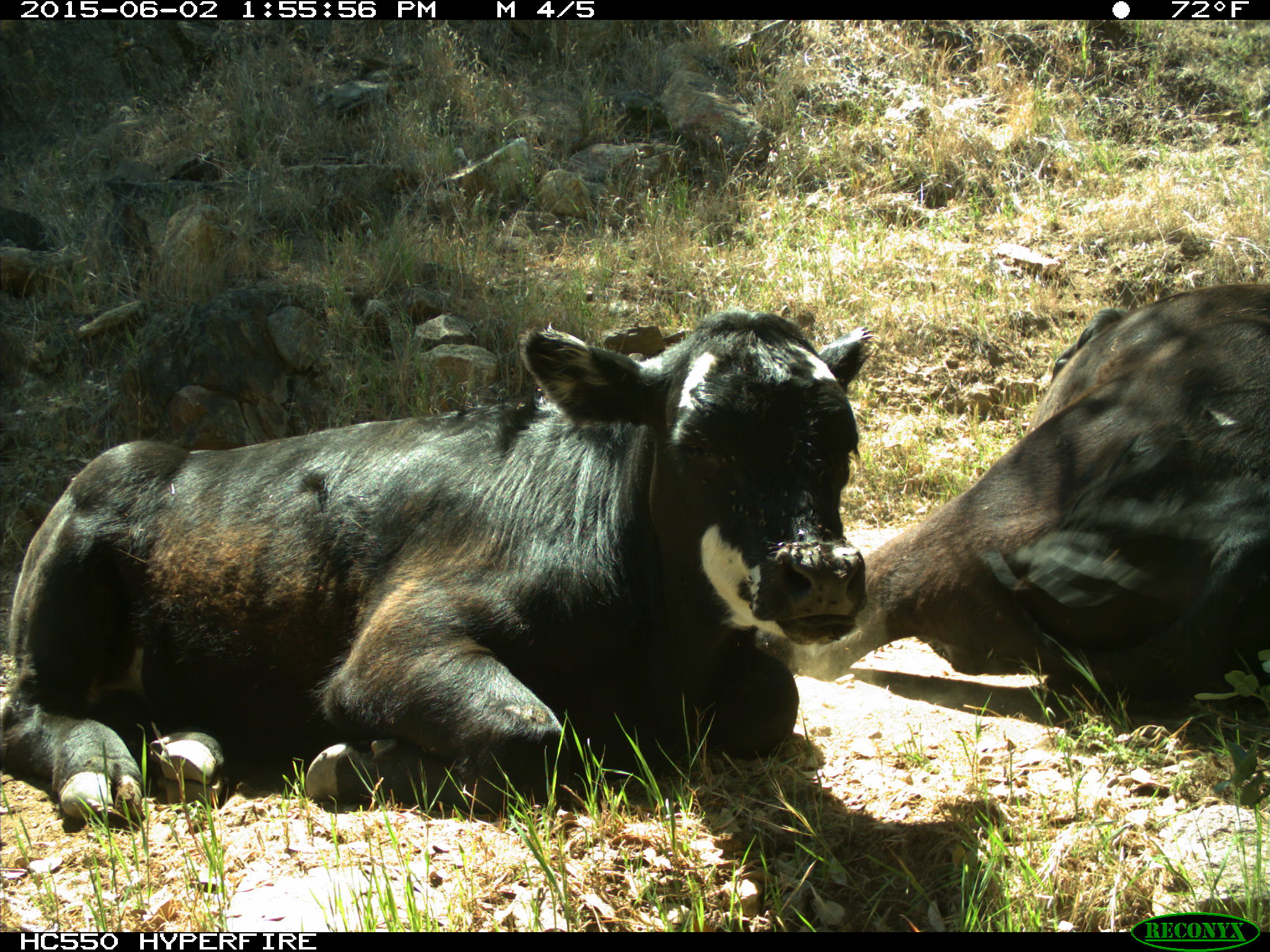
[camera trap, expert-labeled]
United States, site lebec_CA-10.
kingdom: Animalia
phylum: Chordata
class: Mammalia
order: Artiodactyla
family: Bovidae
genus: Bos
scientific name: Bos taurus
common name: domestic cow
Bos taurus (domestic cow).